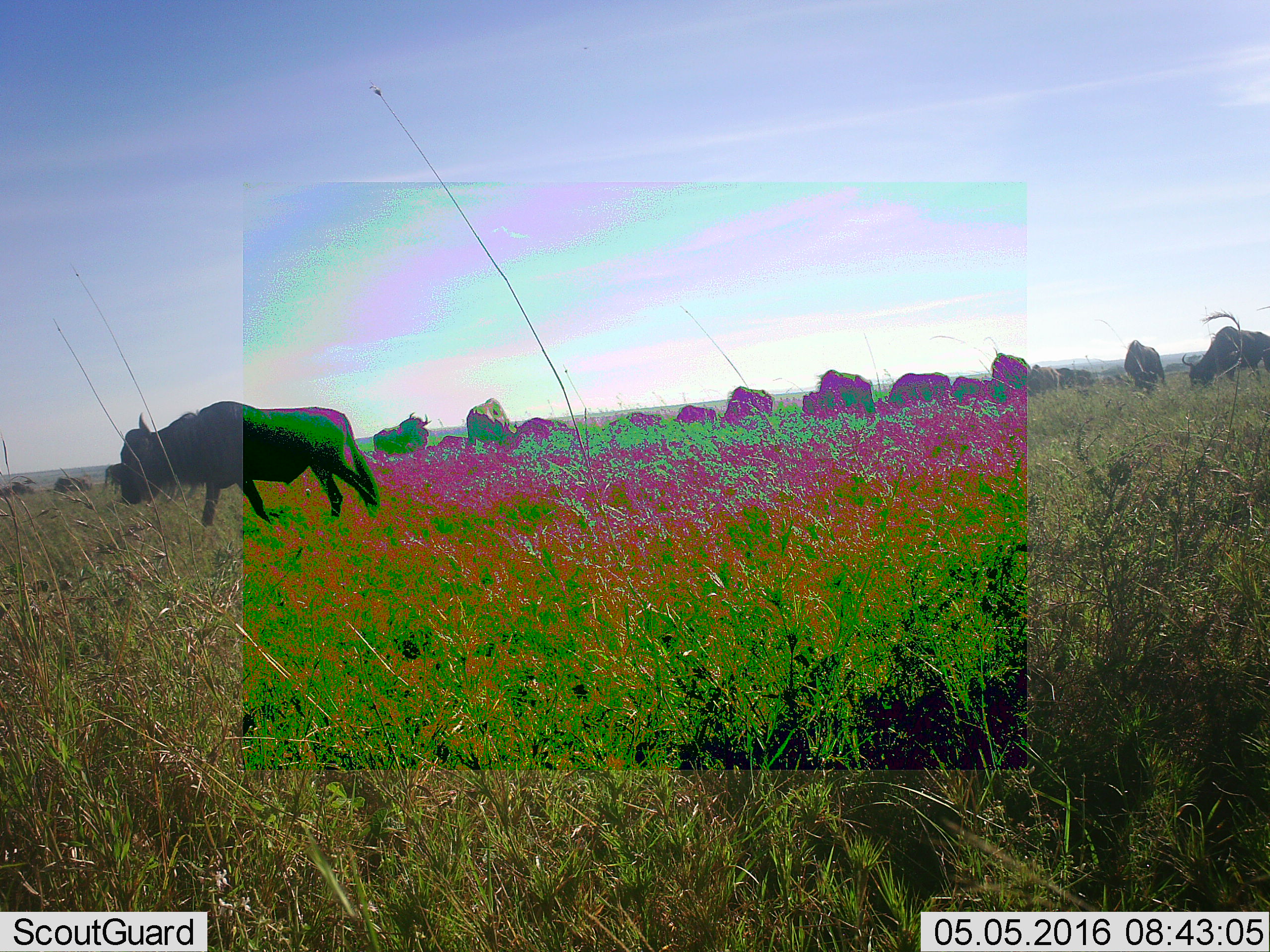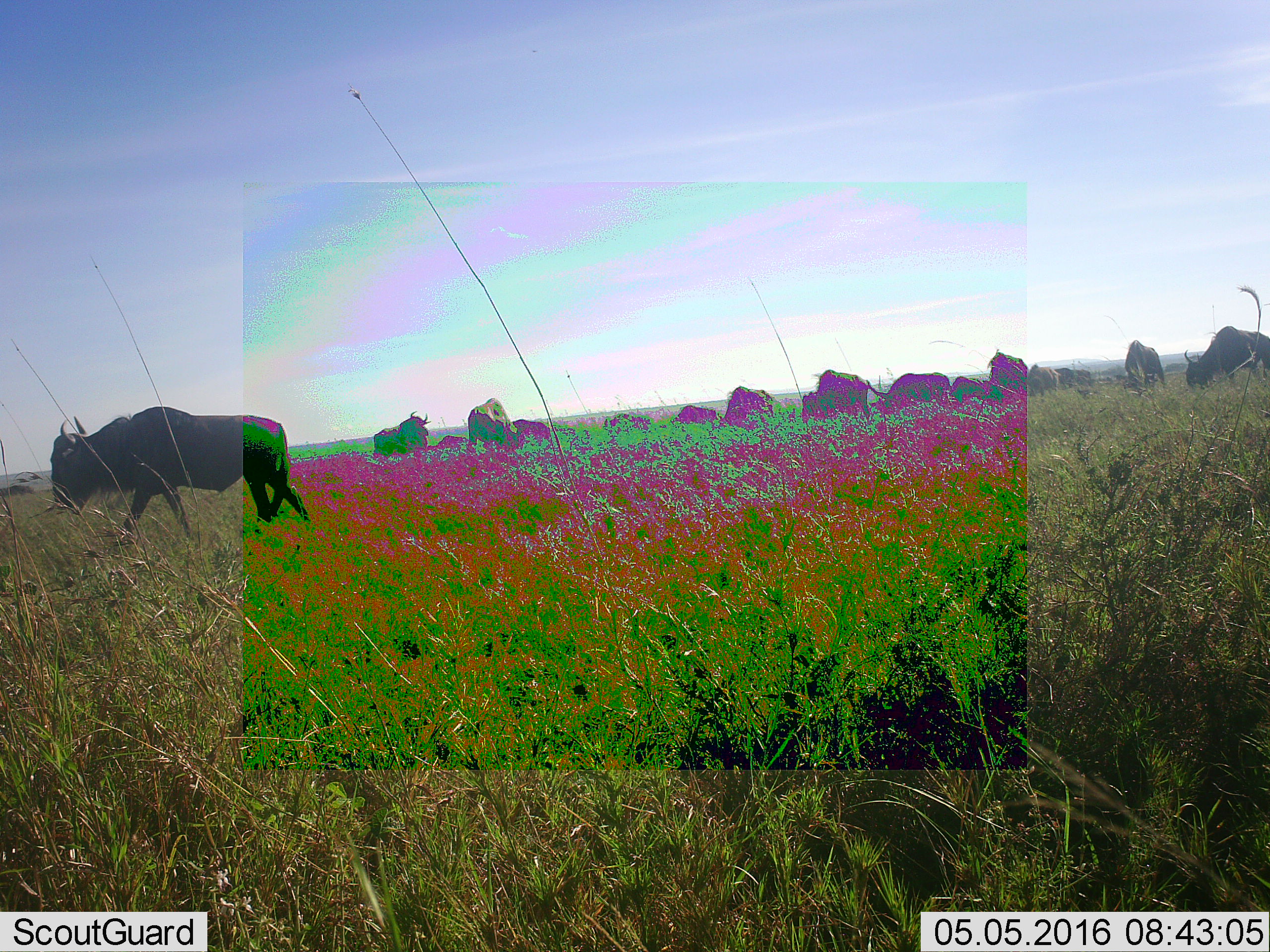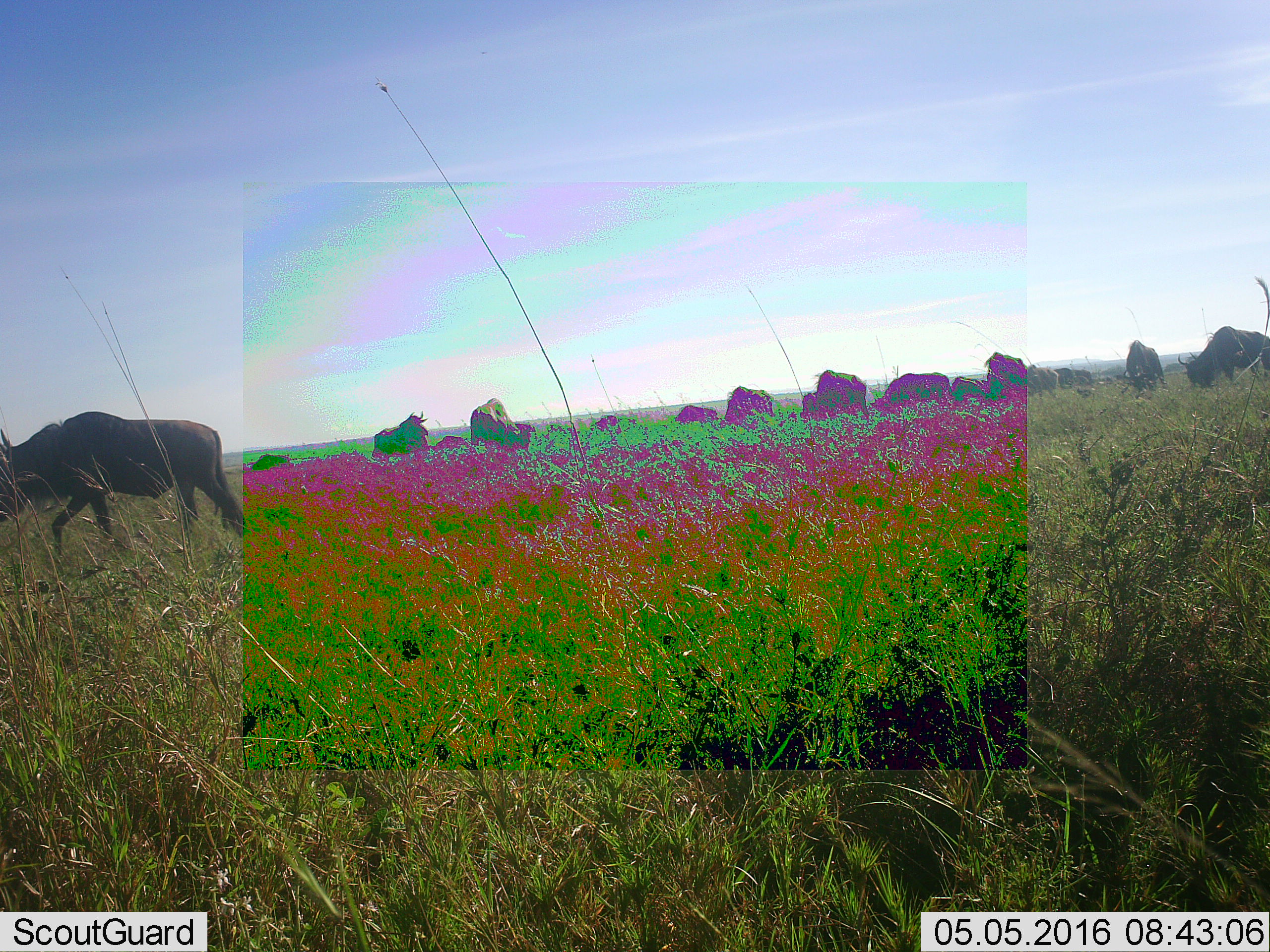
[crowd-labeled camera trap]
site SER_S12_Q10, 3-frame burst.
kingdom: Animalia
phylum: Chordata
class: Mammalia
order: Artiodactyla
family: Bovidae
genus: Connochaetes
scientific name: Connochaetes taurinus taurinus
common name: blue wildebeest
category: wildebeestblue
Wildebeestblue (blue wildebeest) (Connochaetes taurinus taurinus), count 11-50. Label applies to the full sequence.